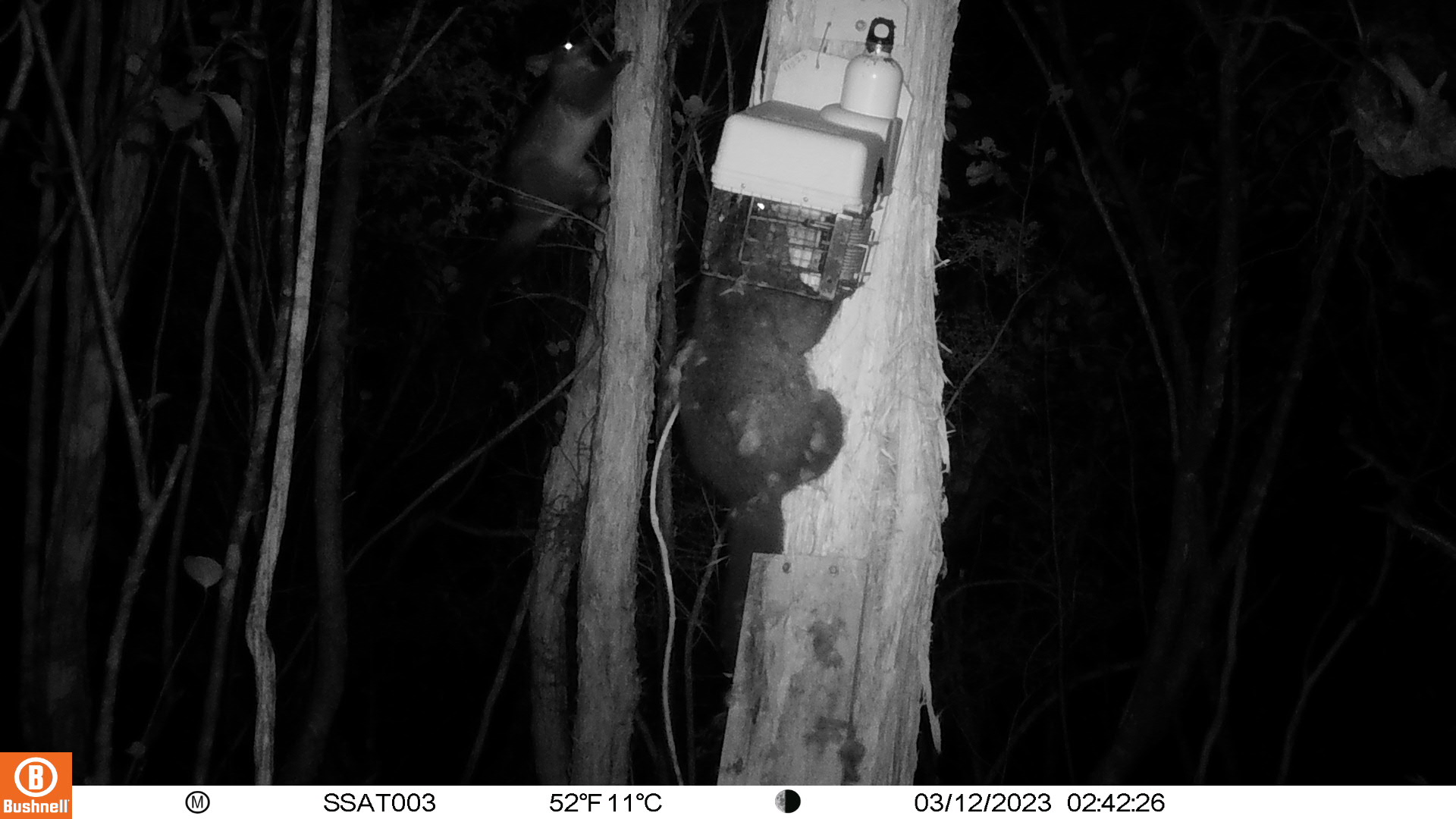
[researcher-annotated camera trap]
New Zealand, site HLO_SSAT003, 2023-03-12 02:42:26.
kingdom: Animalia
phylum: Chordata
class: Mammalia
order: Diprotodontia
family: Phalangeridae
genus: Trichosurus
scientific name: Trichosurus vulpecula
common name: common brushtail possum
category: possum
Possum (common brushtail possum) (Trichosurus vulpecula).